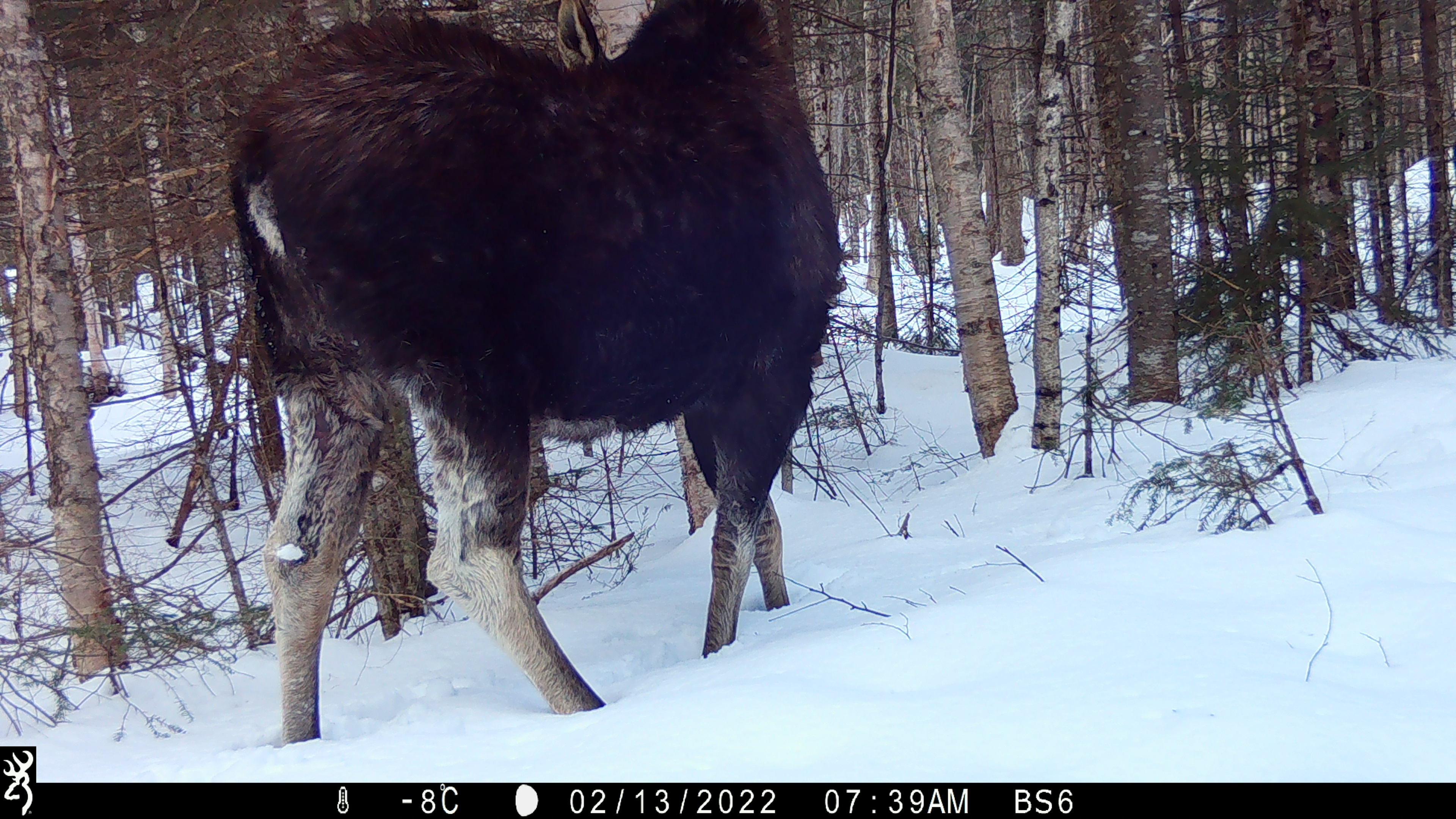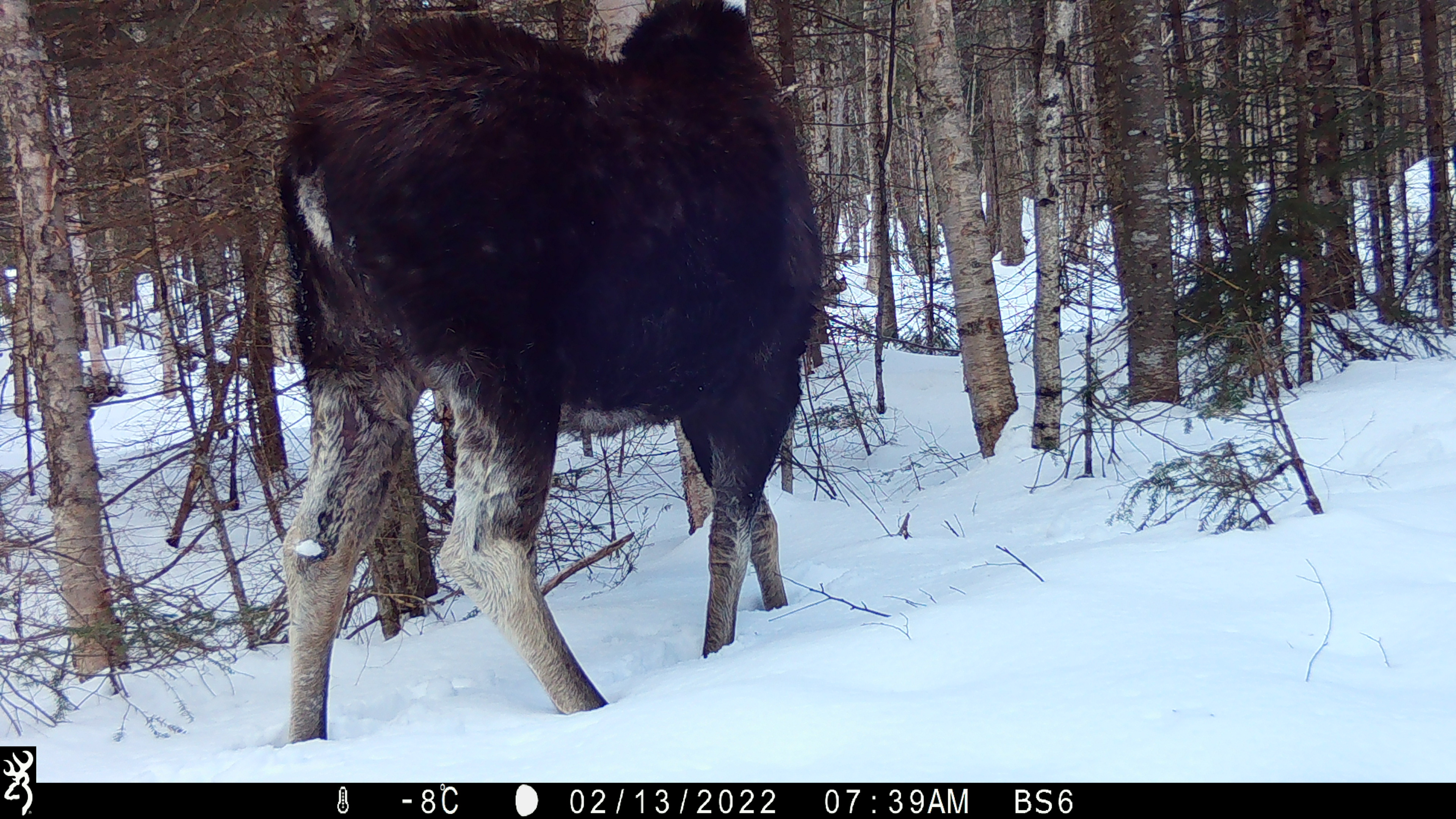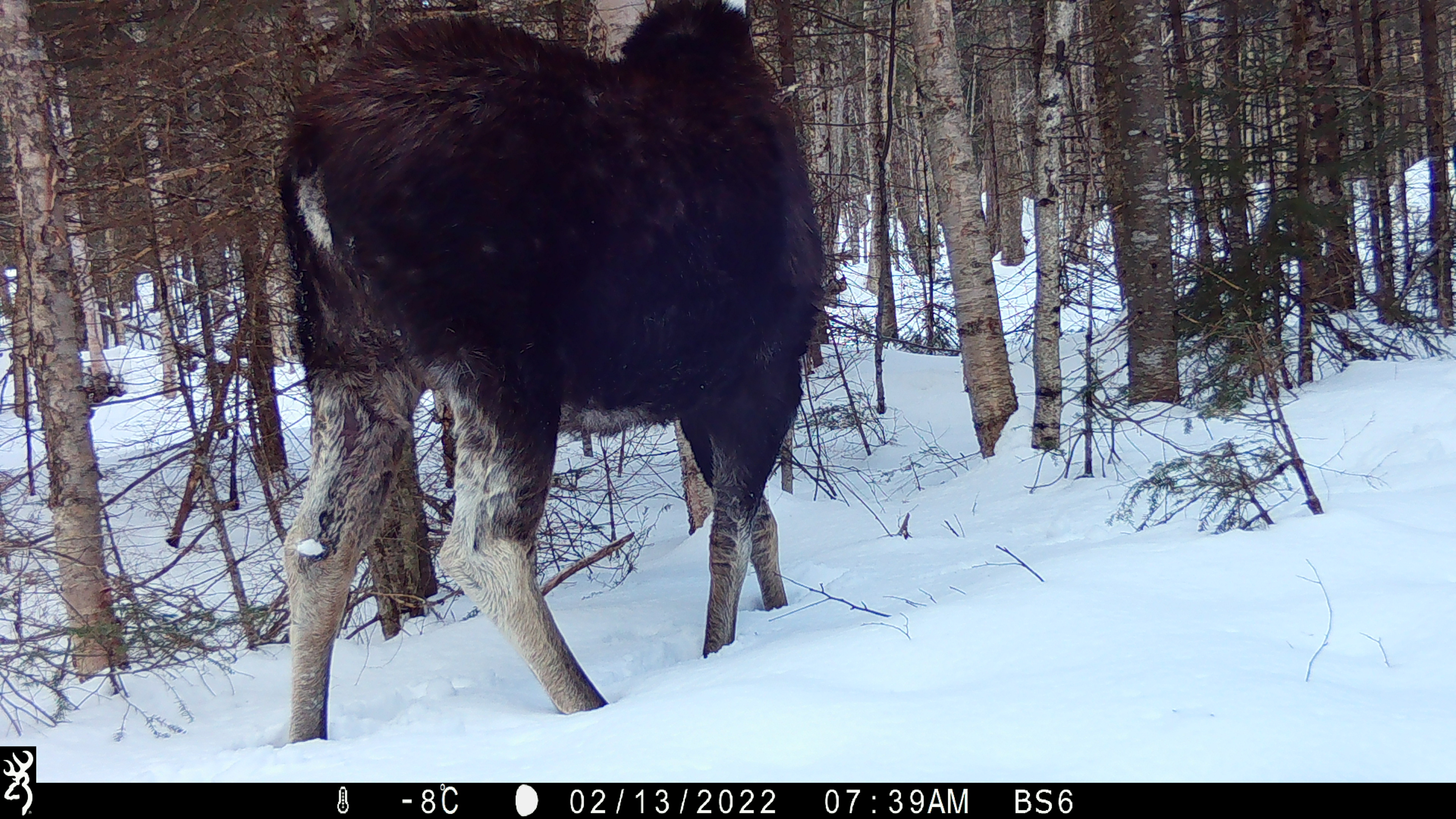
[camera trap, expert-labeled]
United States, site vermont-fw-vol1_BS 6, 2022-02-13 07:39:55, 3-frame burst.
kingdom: Animalia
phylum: Chordata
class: Mammalia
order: Artiodactyla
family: Cervidae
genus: Alces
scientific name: Alces alces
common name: moose